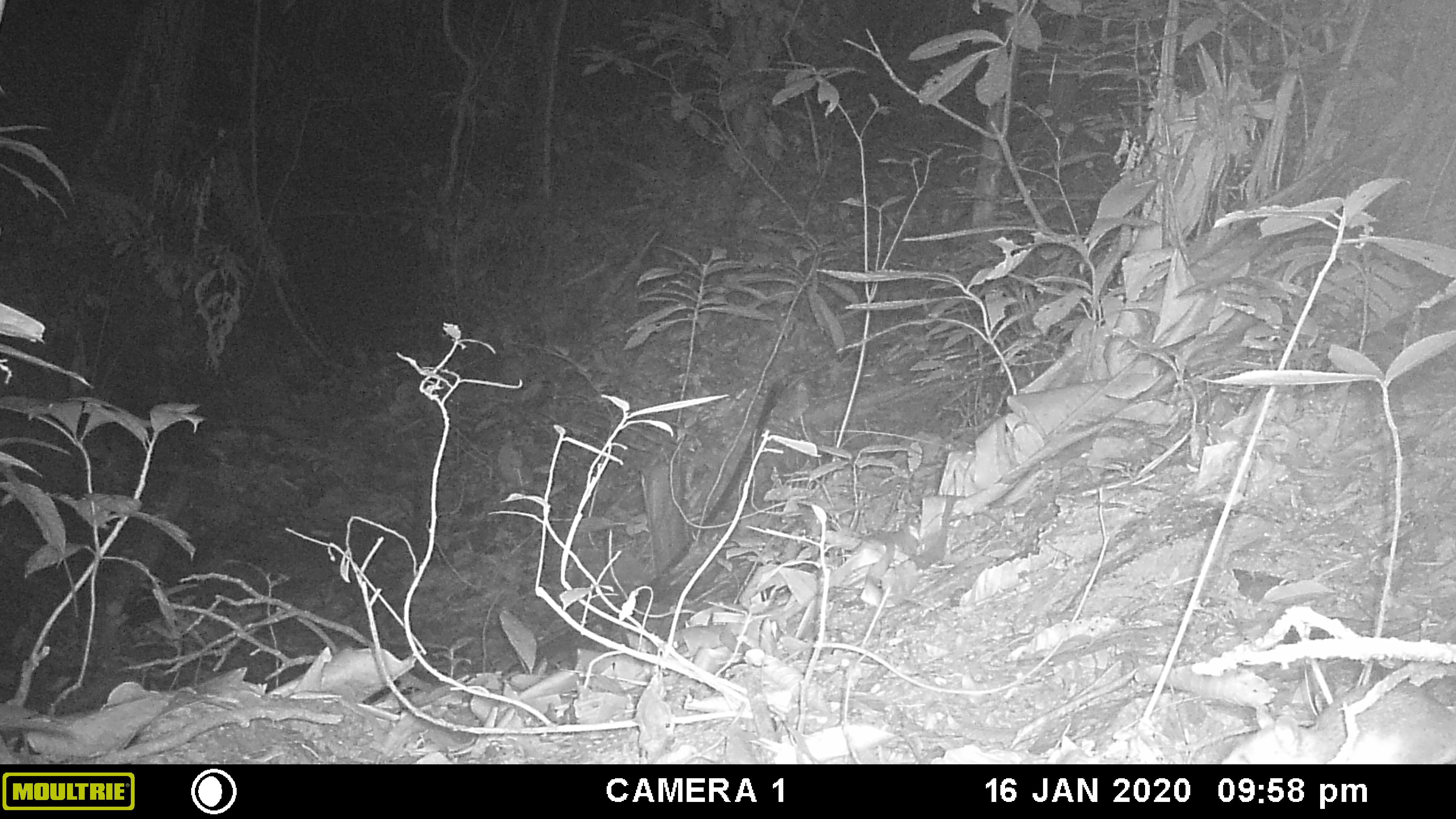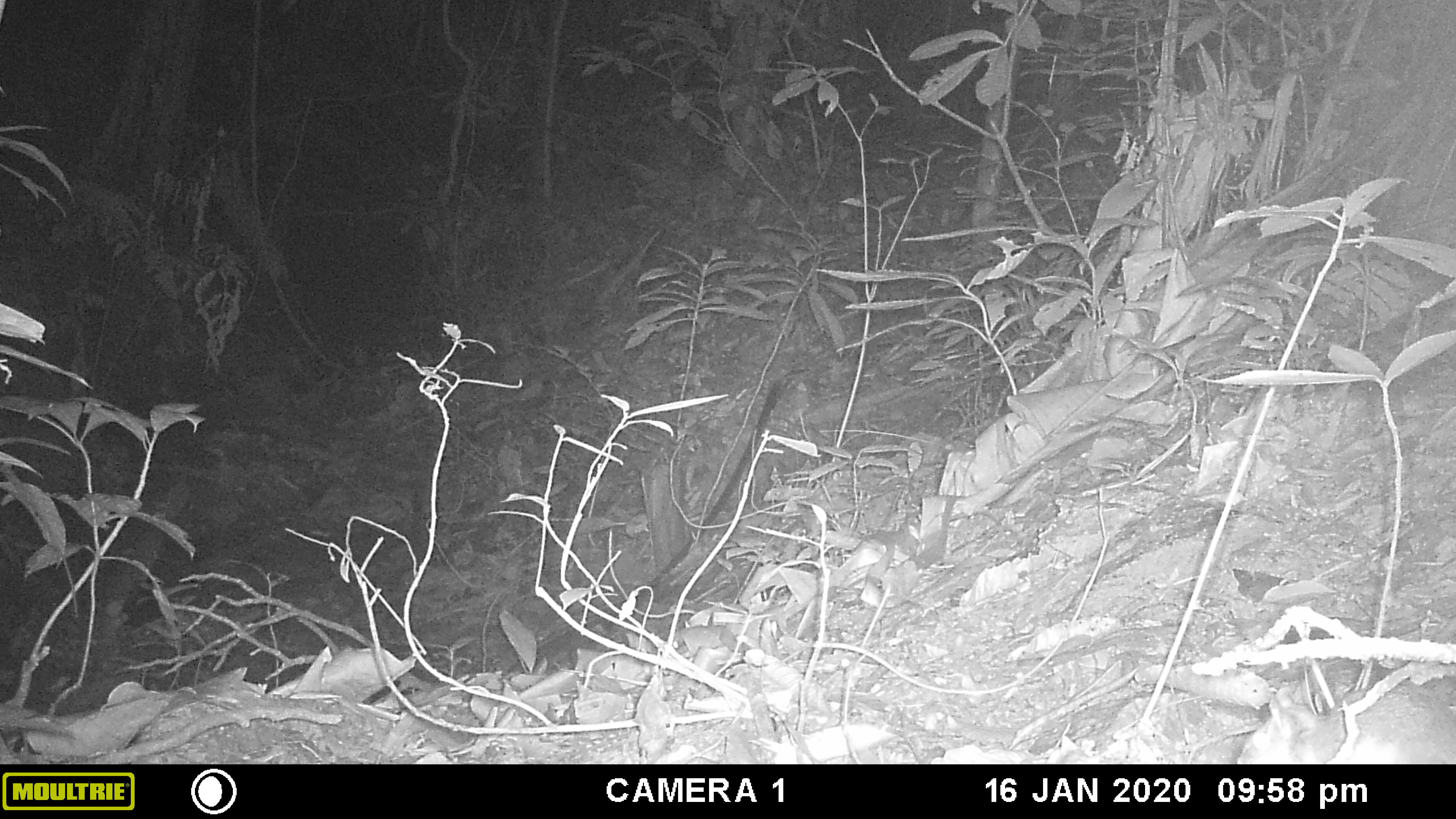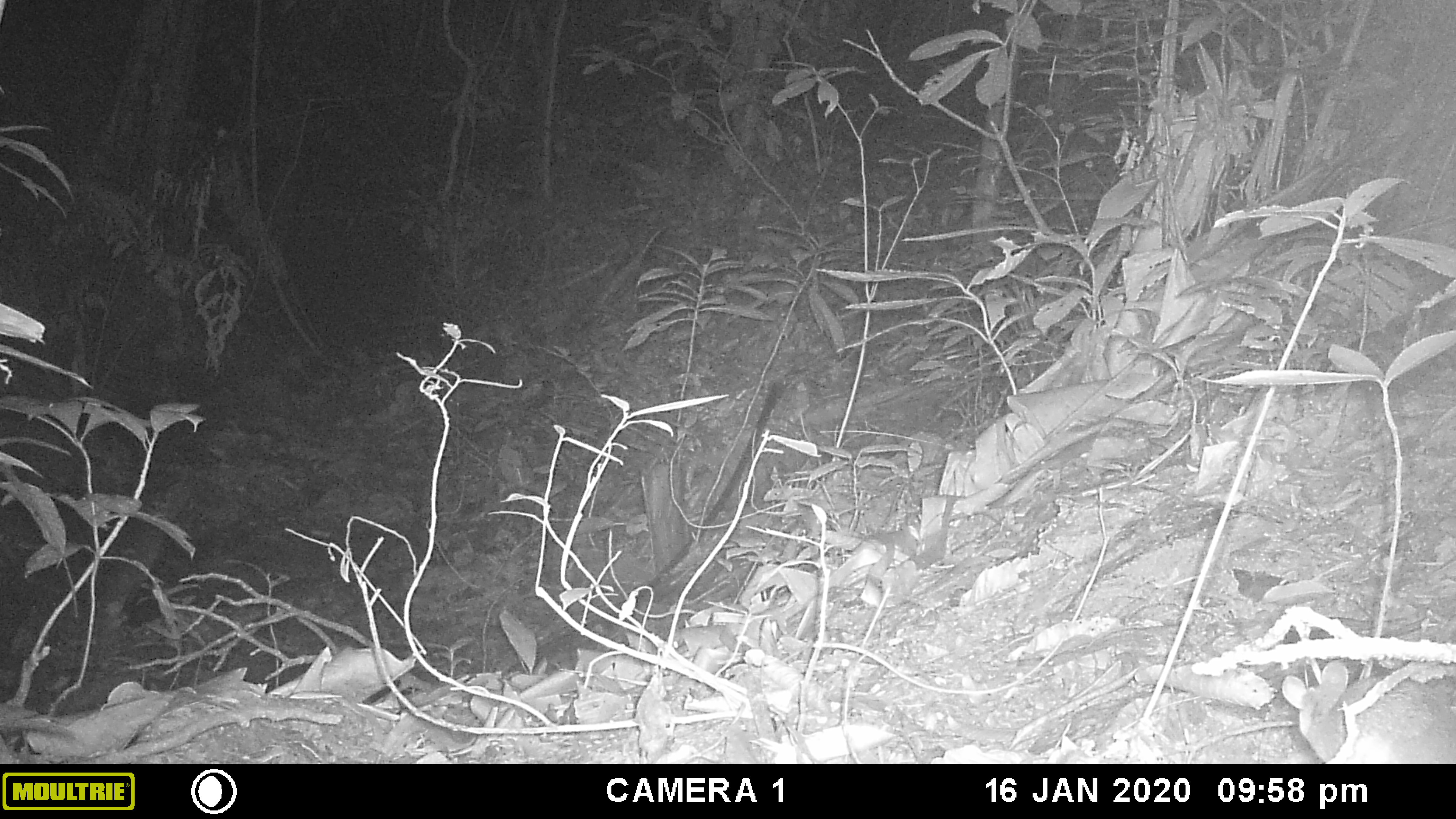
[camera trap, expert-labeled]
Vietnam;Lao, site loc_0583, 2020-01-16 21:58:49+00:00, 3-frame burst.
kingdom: Animalia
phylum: Chordata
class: Mammalia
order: Rodentia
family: Muridae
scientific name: Muridae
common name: old-world mice and rats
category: unidentified murid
Unidentified murid (old-world mice and rats) (Muridae). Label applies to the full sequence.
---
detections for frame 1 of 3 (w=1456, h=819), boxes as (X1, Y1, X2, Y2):
unidentified murid: (1221, 678, 1456, 764)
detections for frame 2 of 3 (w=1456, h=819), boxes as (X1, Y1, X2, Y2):
unidentified murid: (1236, 672, 1455, 764)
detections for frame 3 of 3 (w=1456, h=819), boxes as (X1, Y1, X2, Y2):
unidentified murid: (1281, 661, 1454, 764)